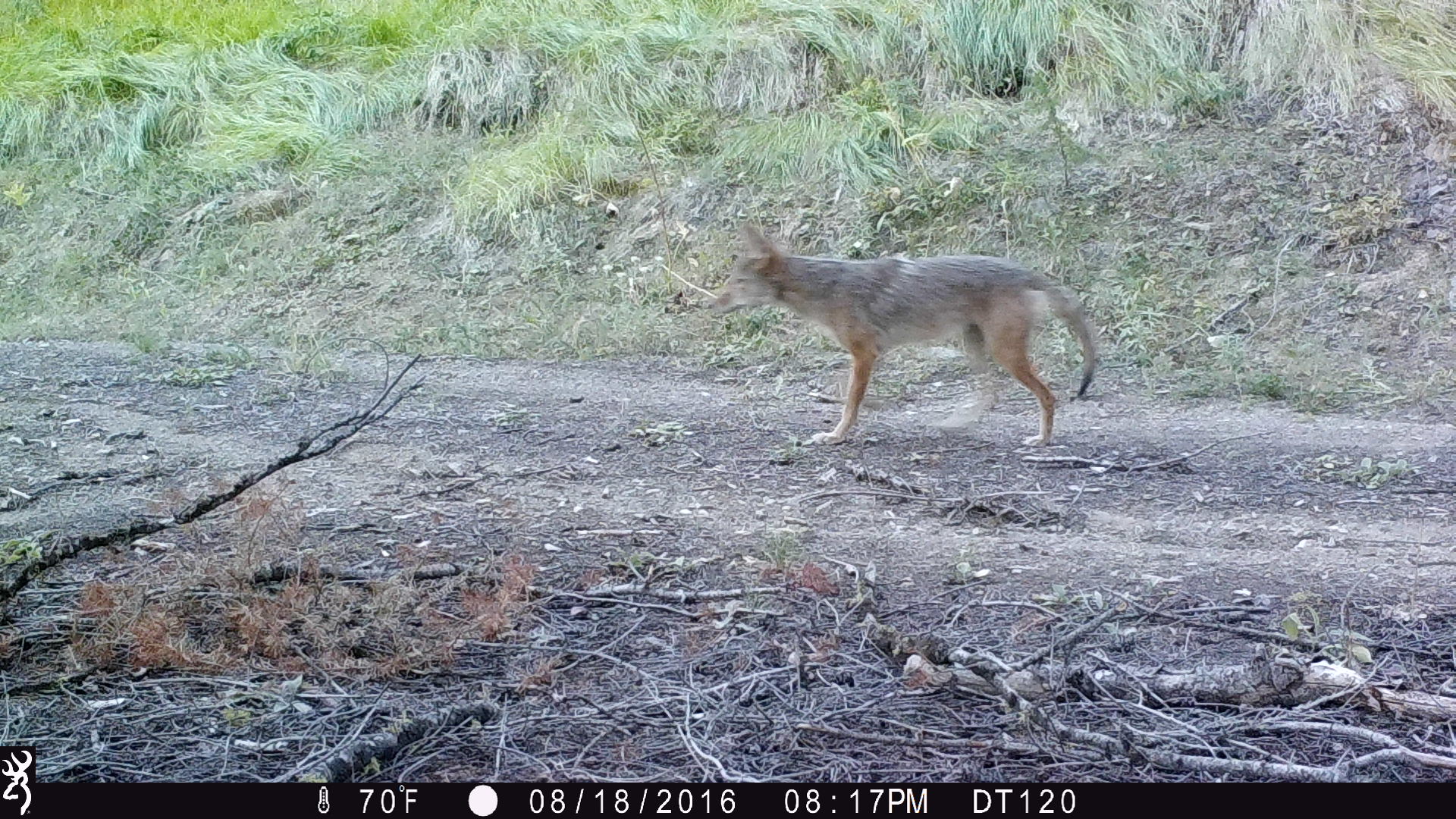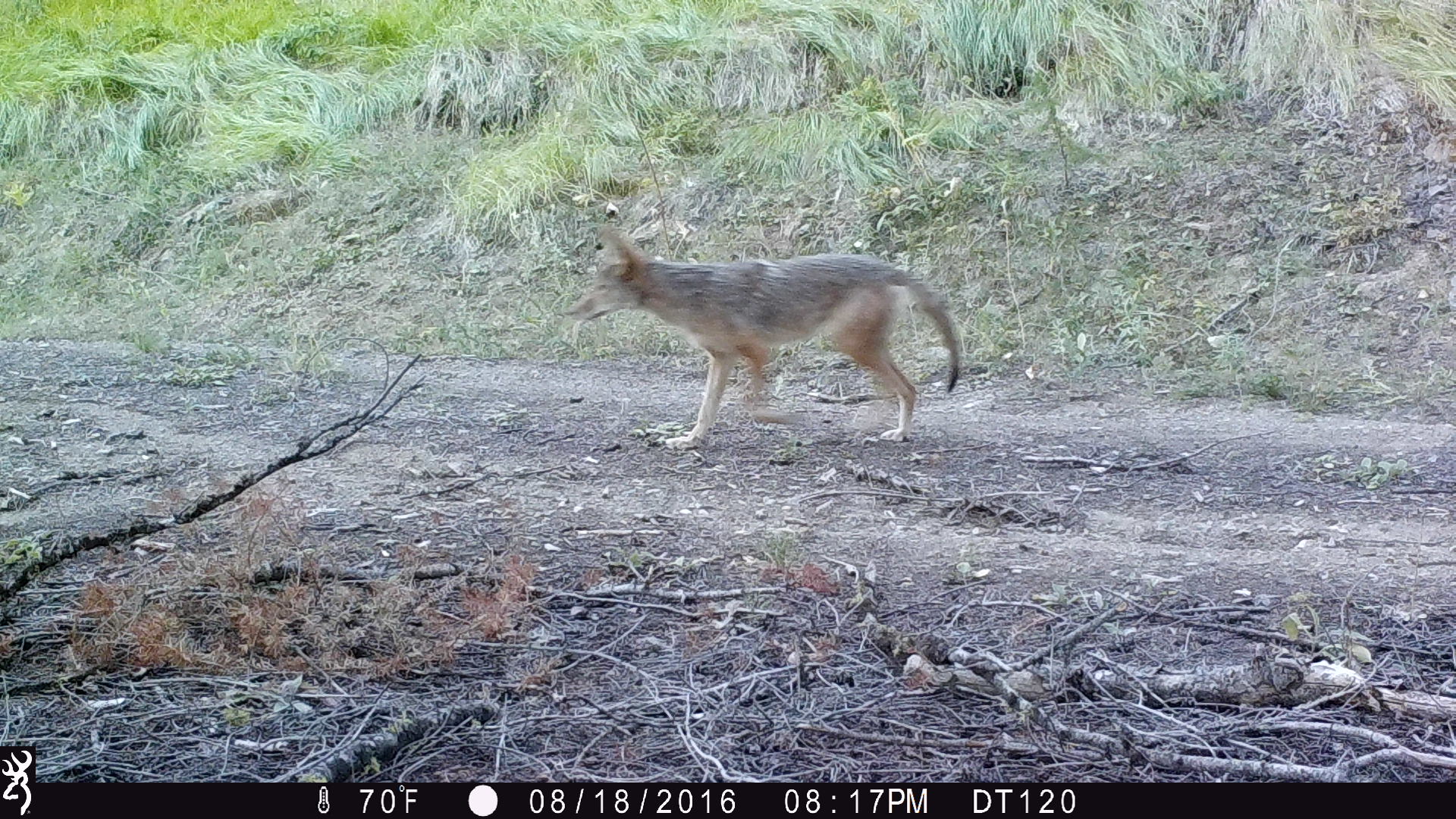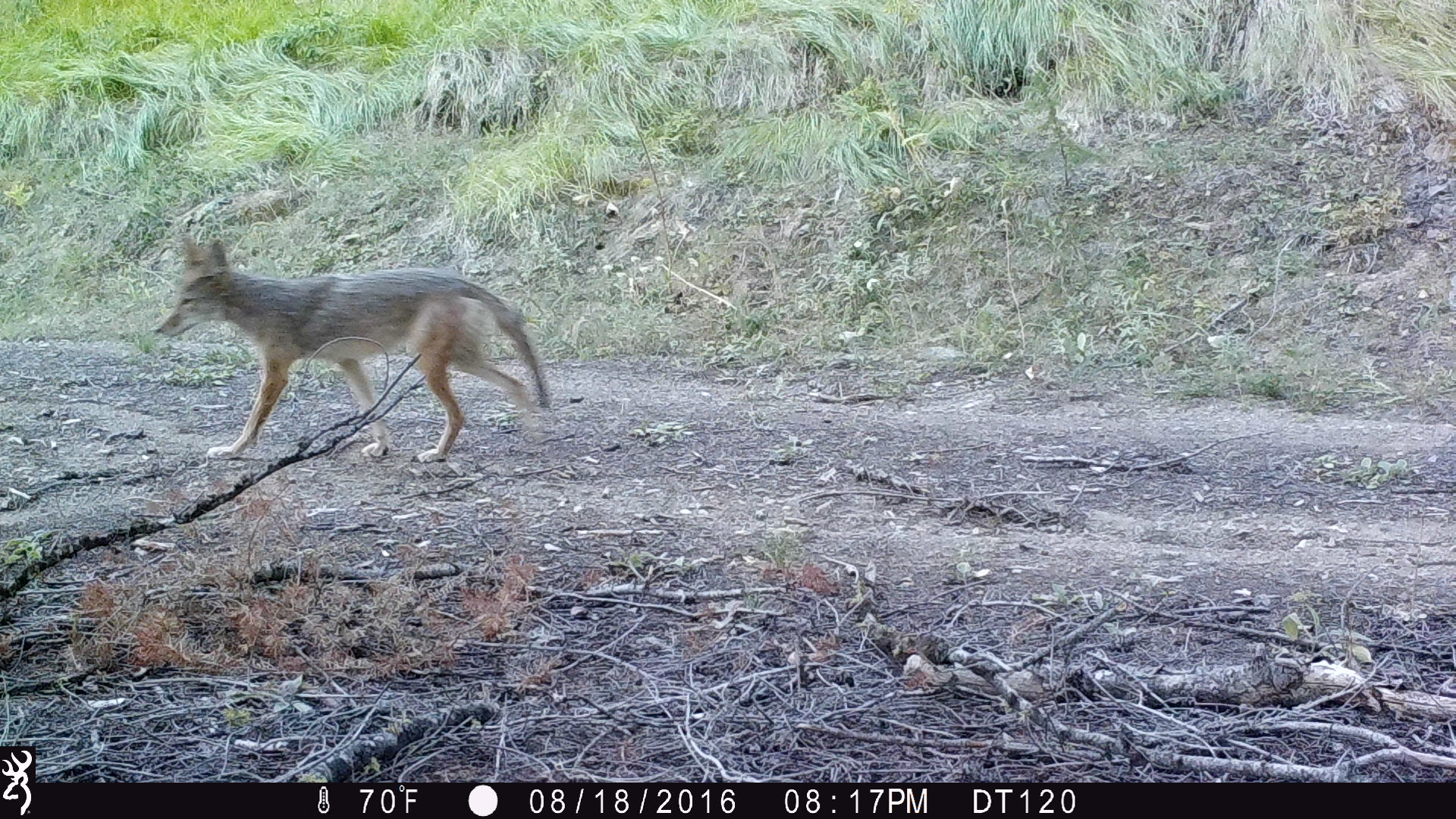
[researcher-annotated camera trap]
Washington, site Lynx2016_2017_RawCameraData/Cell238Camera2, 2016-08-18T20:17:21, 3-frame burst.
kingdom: Animalia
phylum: Chordata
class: Mammalia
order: Carnivora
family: Canidae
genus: Canis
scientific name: Canis latrans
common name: coyote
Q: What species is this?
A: Canis latrans (coyote).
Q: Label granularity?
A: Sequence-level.